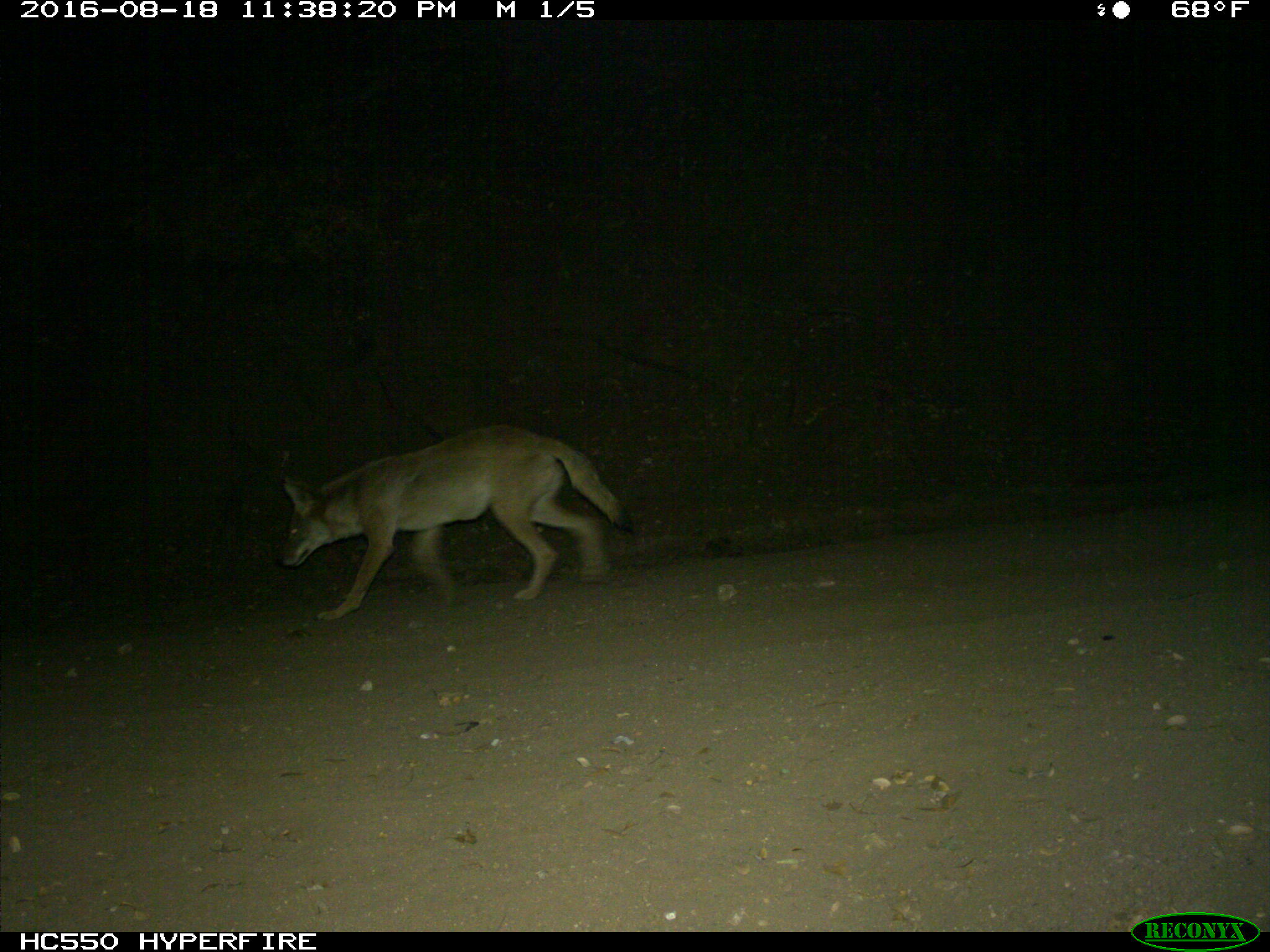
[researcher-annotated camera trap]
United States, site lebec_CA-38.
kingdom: Animalia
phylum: Chordata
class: Mammalia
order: Carnivora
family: Canidae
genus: Canis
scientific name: Canis latrans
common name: coyote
Canis latrans (coyote).